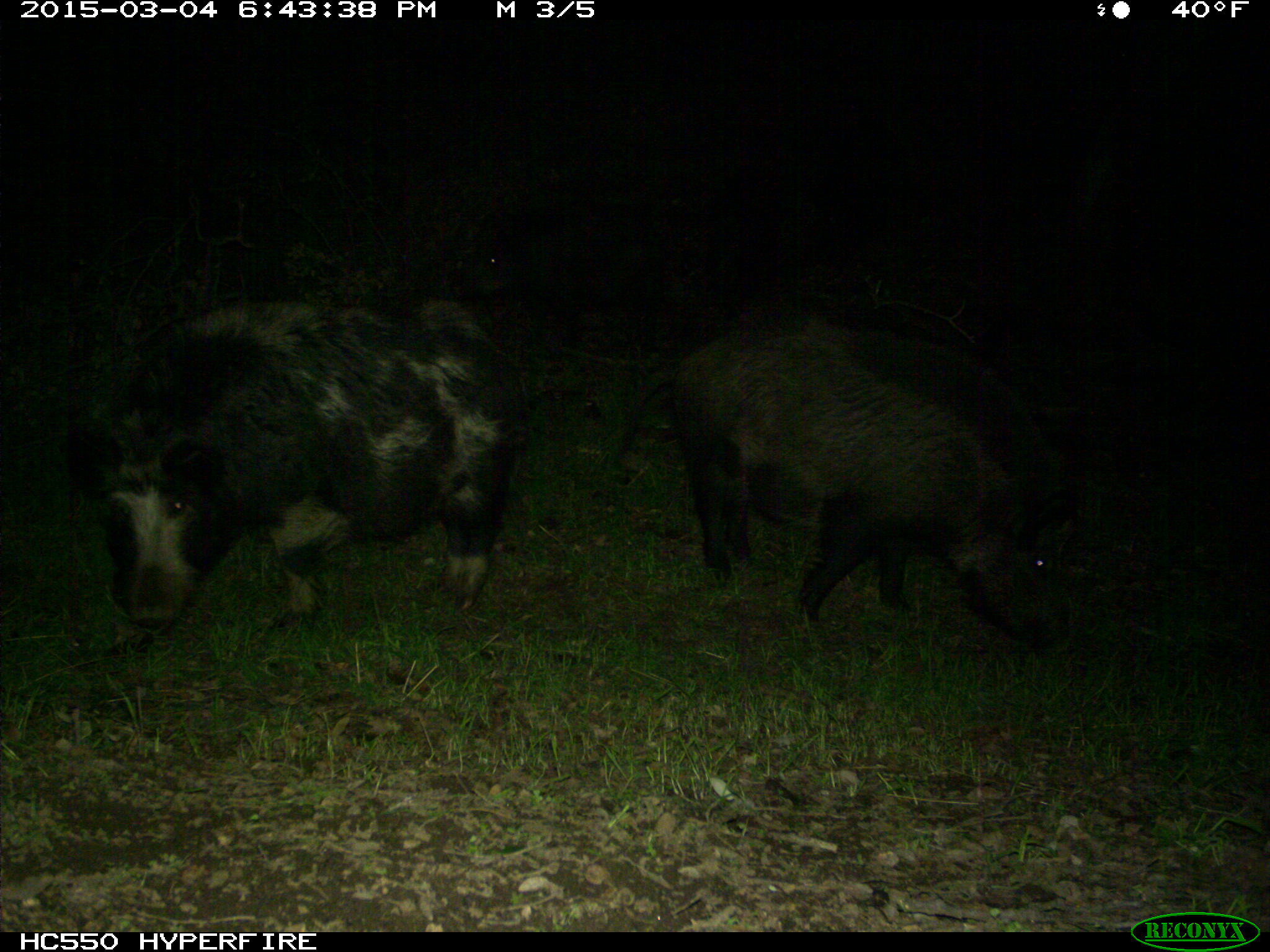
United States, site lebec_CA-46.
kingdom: Animalia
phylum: Chordata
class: Mammalia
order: Artiodactyla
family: Suidae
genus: Sus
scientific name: Sus scrofa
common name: wild boar